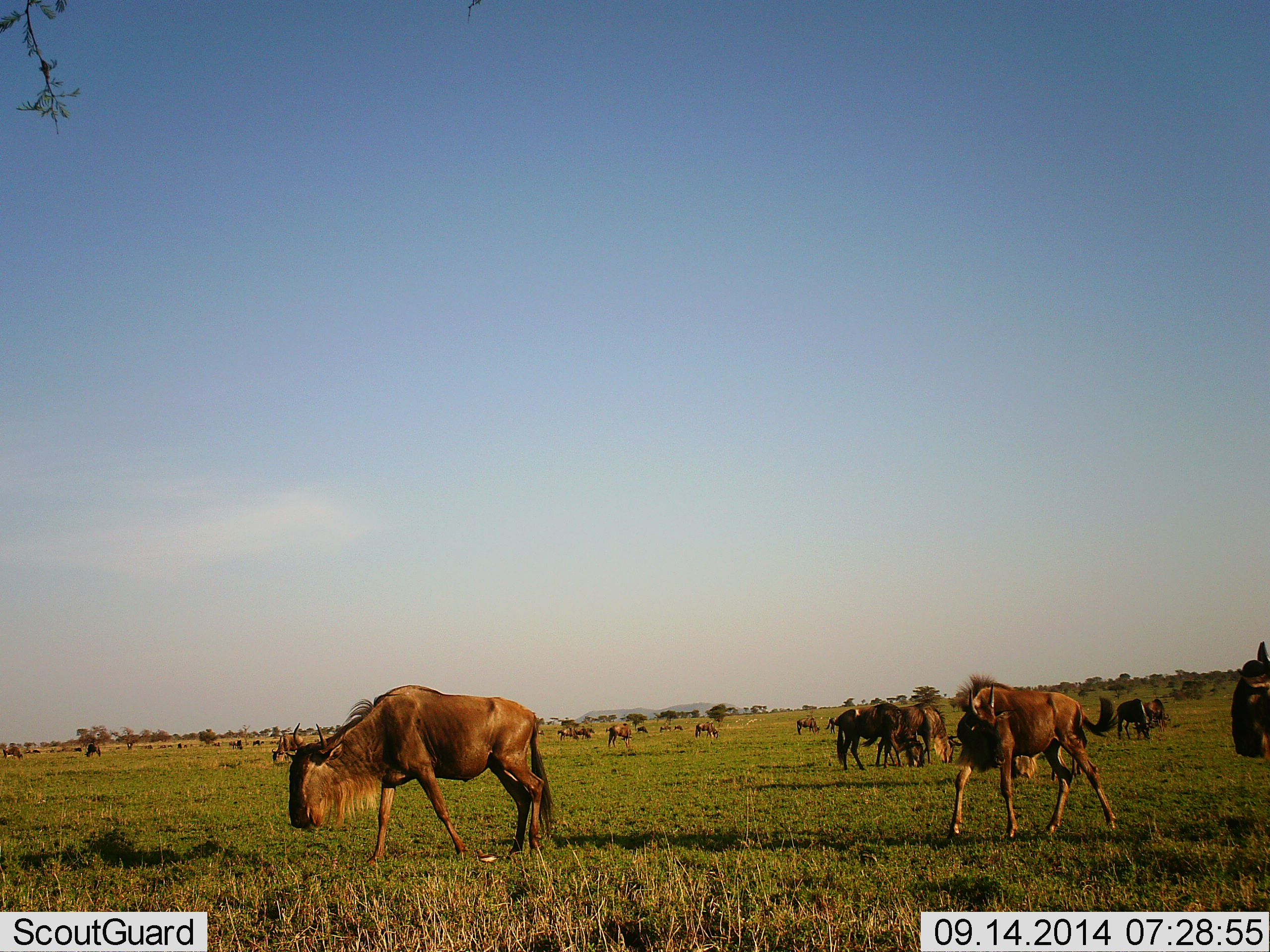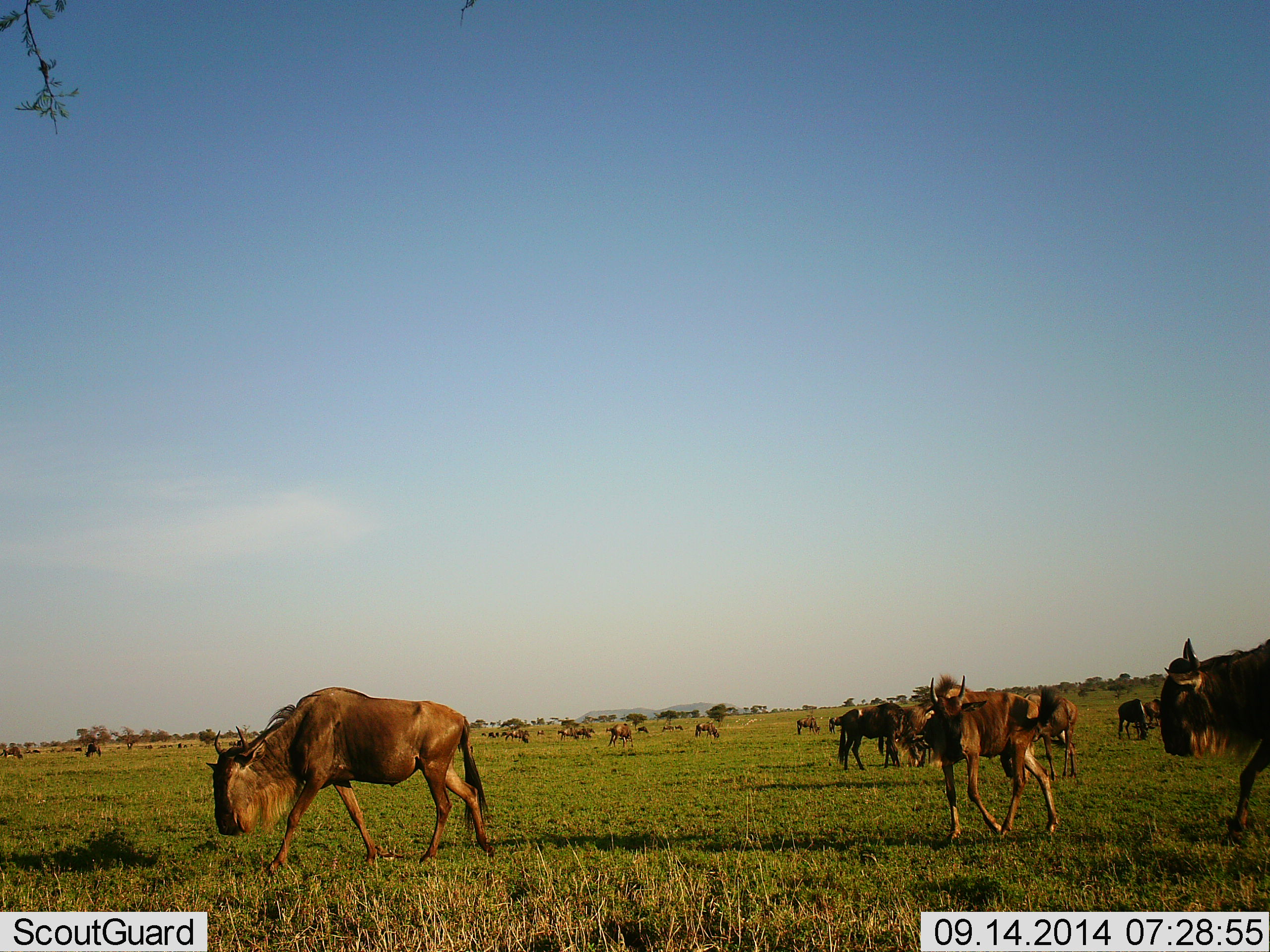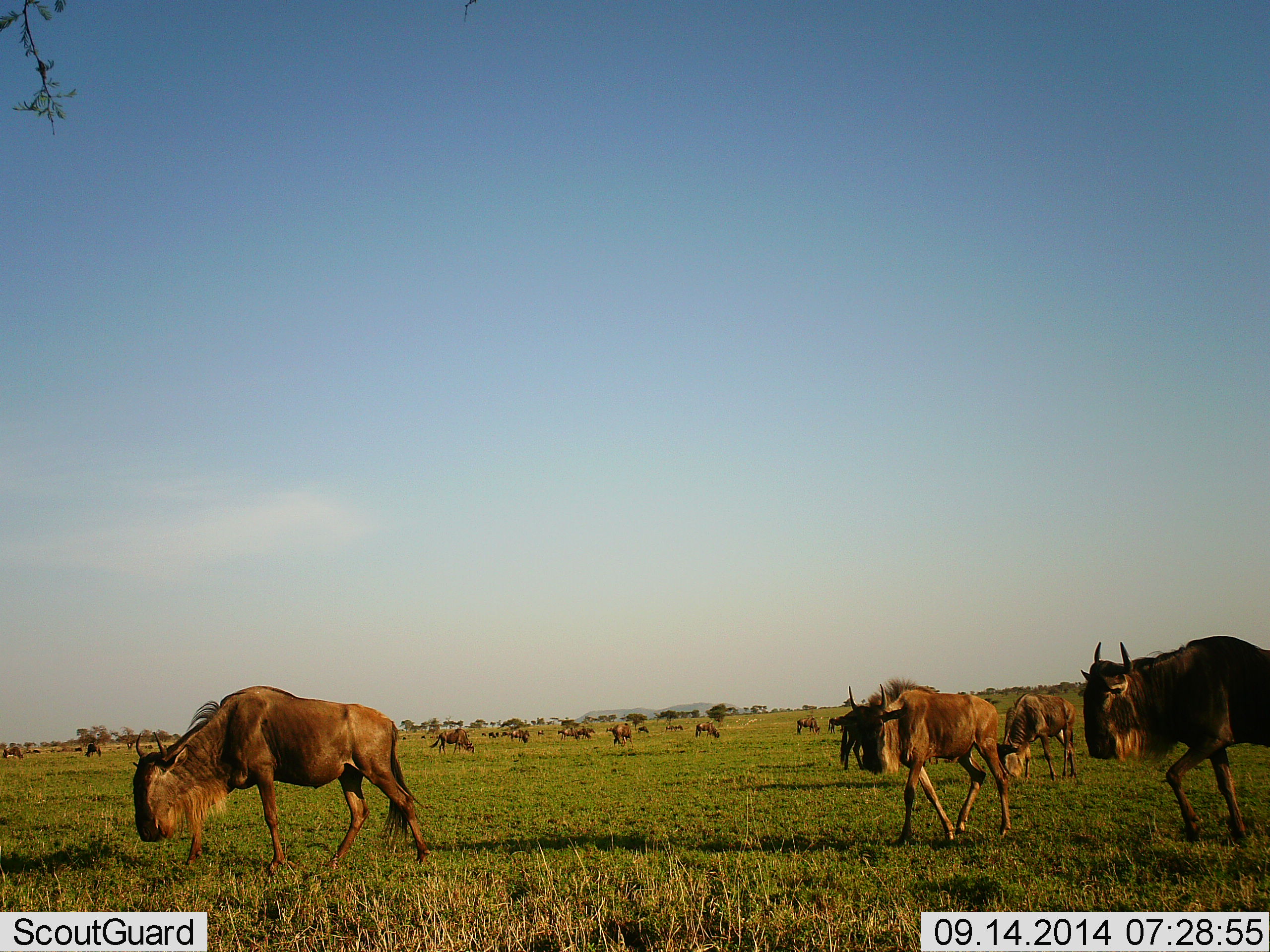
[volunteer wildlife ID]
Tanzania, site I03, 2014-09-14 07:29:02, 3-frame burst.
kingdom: Animalia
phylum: Chordata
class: Mammalia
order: Artiodactyla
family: Bovidae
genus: Connochaetes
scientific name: Connochaetes taurinus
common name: blue wildebeest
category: wildebeest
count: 11-50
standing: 30%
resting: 0%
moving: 100%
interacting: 0%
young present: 10%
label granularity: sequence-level